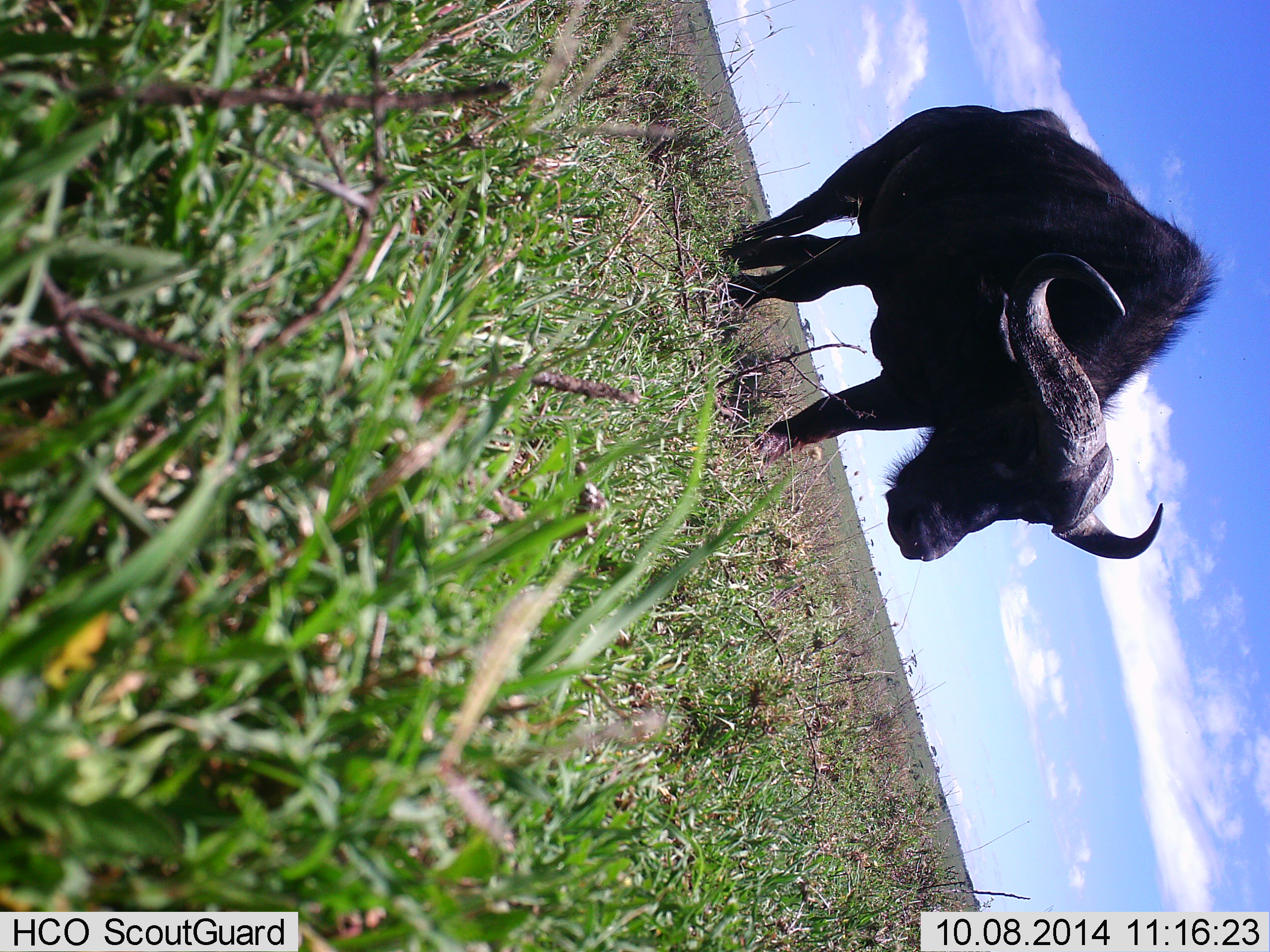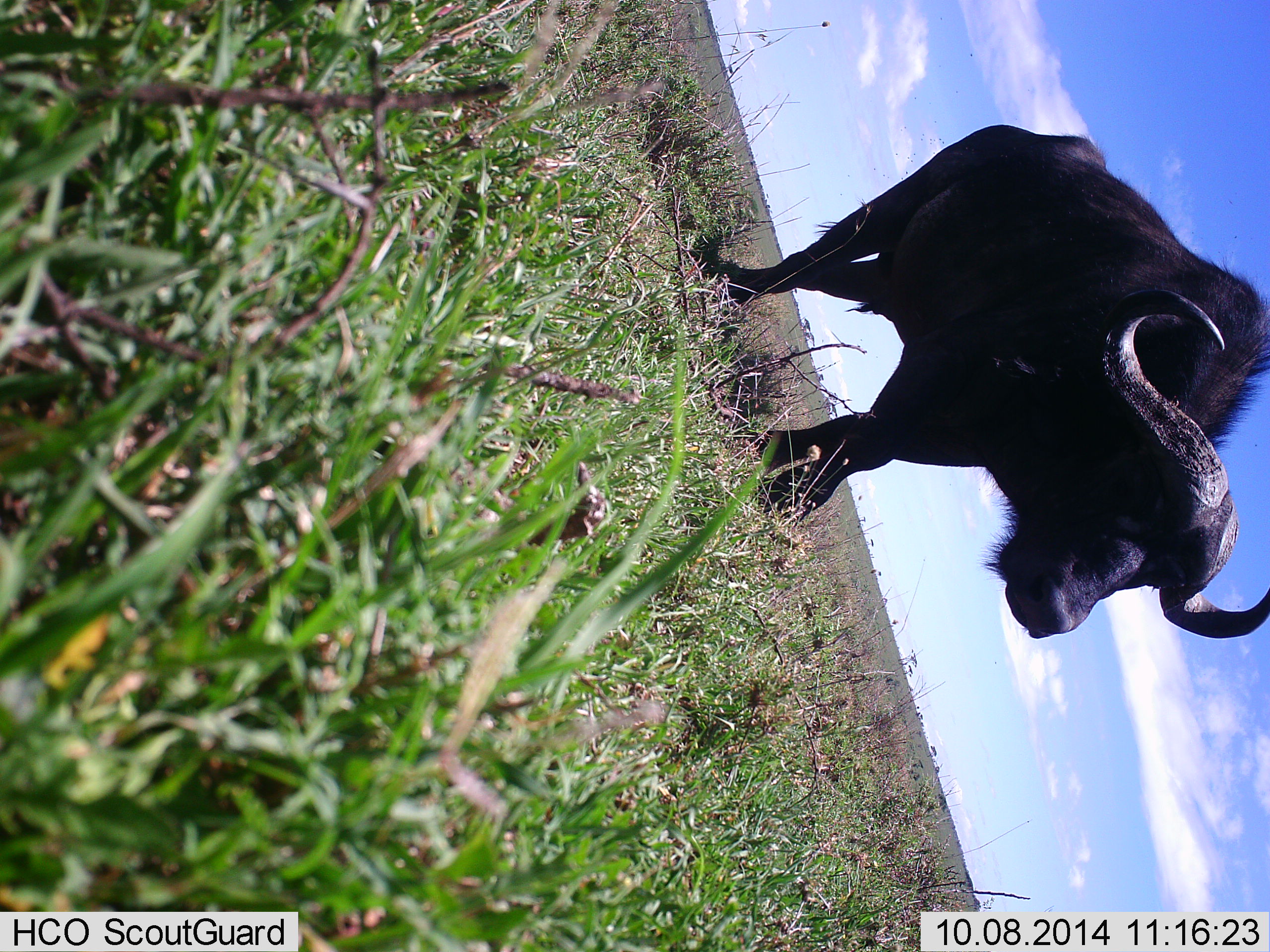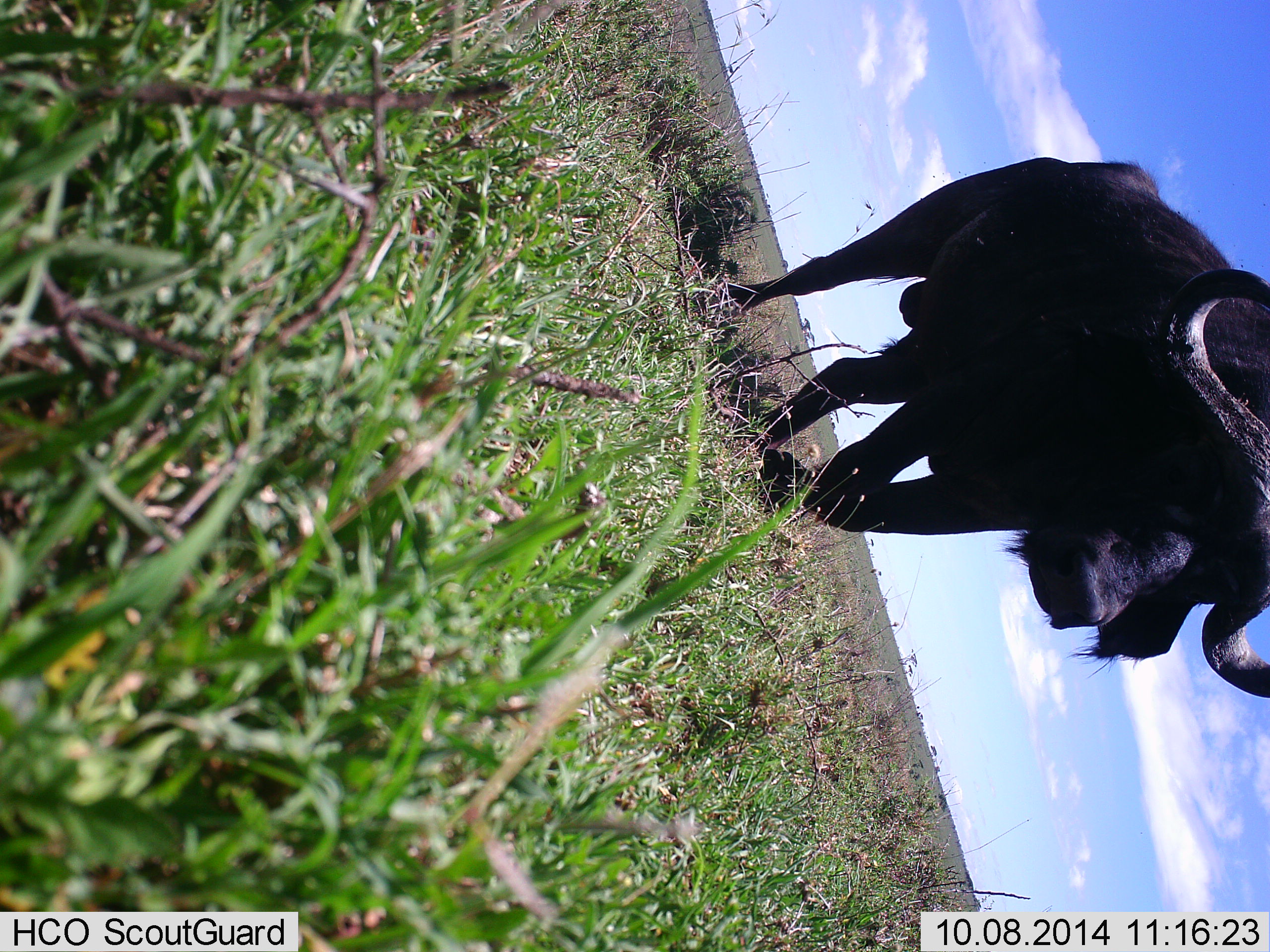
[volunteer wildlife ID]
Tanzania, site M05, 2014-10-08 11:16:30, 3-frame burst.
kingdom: Animalia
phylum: Chordata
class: Mammalia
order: Artiodactyla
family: Bovidae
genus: Syncerus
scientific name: Syncerus caffer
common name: cape buffalo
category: buffalo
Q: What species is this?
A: Buffalo (cape buffalo) (Syncerus caffer).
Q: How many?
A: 1.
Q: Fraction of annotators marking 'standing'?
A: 10%.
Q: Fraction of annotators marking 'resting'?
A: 0%.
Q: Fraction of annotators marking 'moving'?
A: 100%.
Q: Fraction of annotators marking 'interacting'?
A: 0%.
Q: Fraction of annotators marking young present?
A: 0%.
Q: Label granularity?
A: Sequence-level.